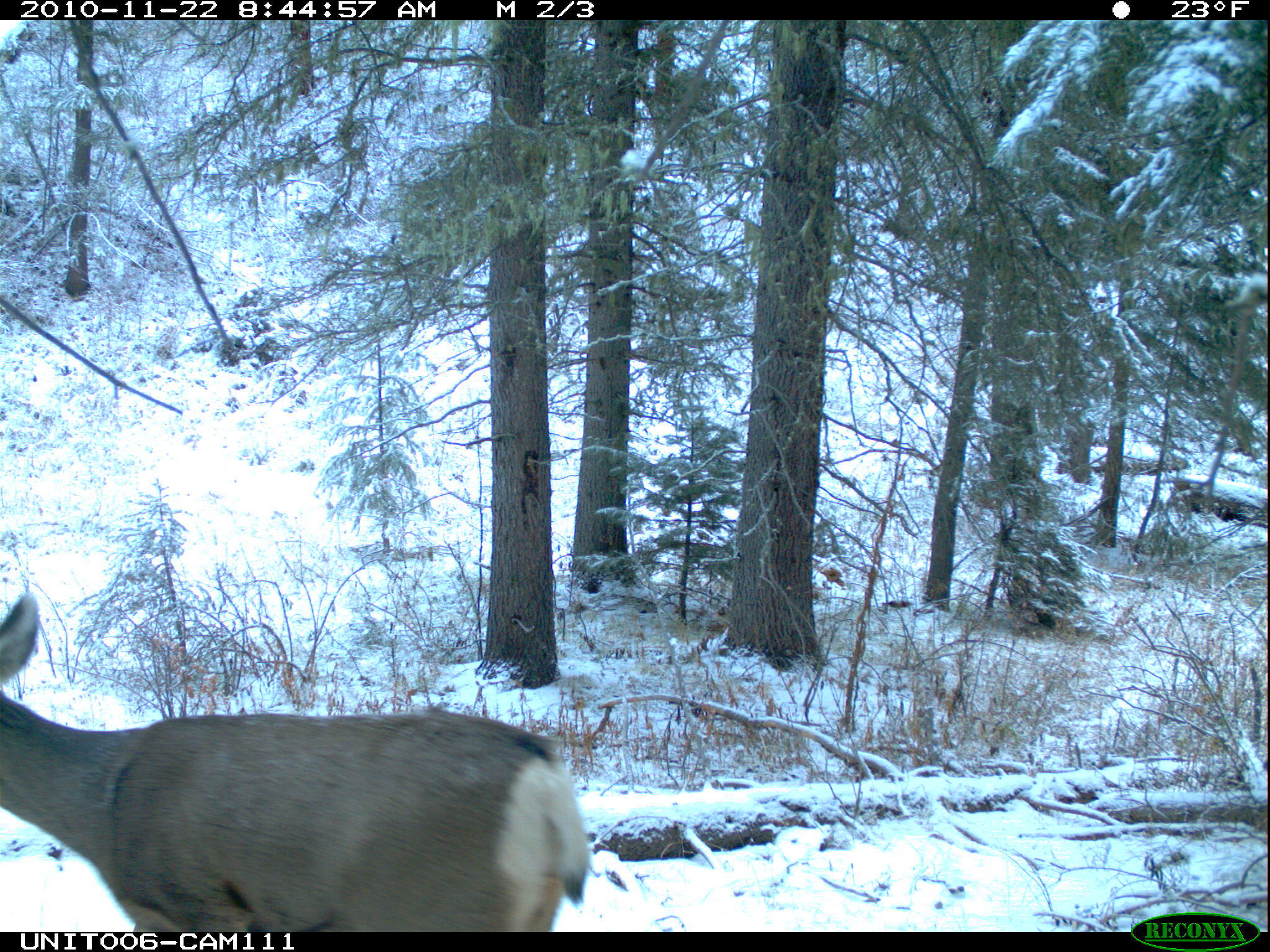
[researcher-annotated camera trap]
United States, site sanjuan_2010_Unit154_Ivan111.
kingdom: Animalia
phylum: Chordata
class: Mammalia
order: Artiodactyla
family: Cervidae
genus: Odocoileus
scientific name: Odocoileus hemionus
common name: mule deer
Odocoileus hemionus (mule deer).